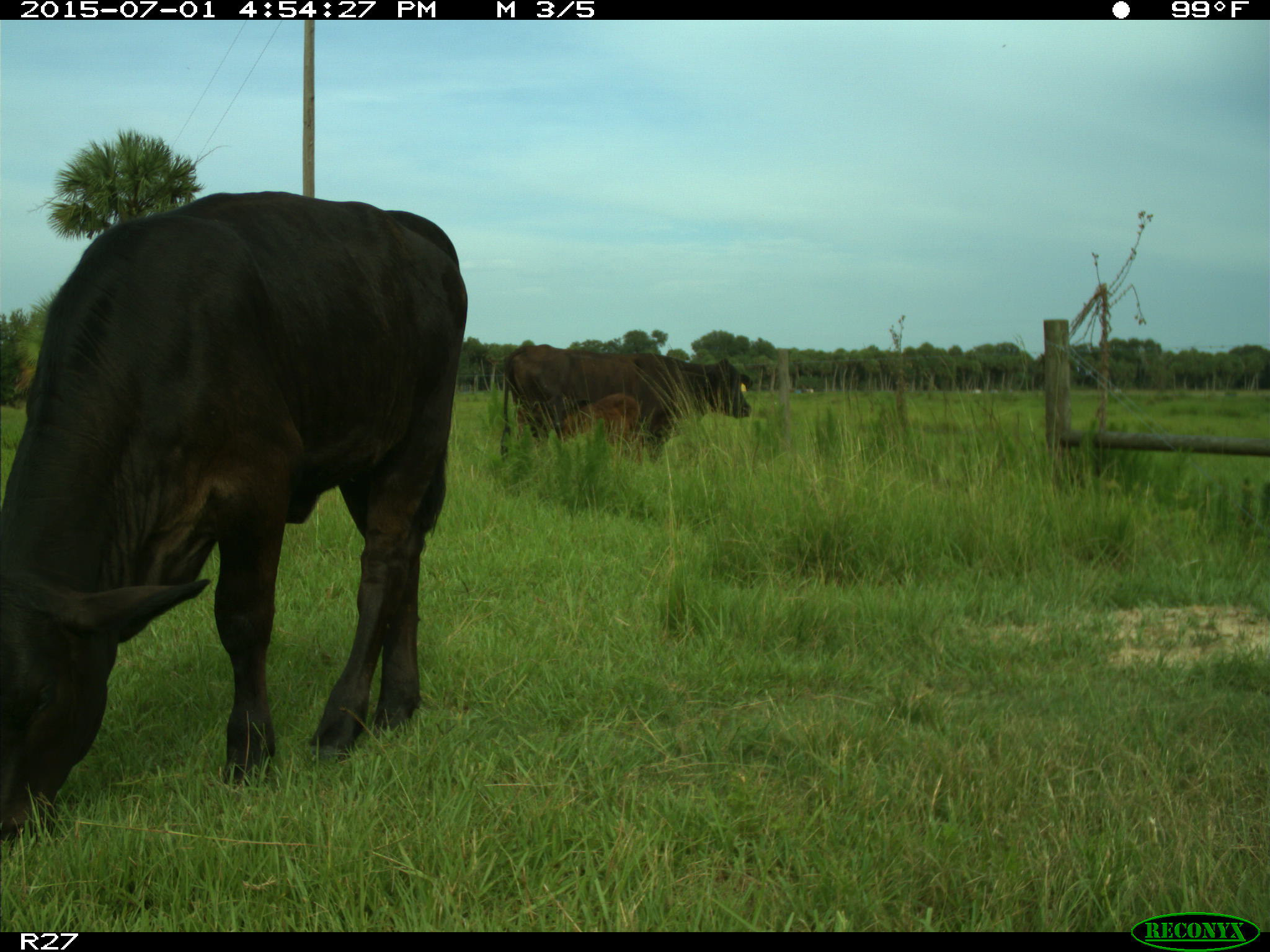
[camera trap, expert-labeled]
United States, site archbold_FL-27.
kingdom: Animalia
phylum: Chordata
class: Mammalia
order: Artiodactyla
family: Bovidae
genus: Bos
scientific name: Bos taurus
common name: domestic cow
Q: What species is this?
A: Bos taurus (domestic cow).